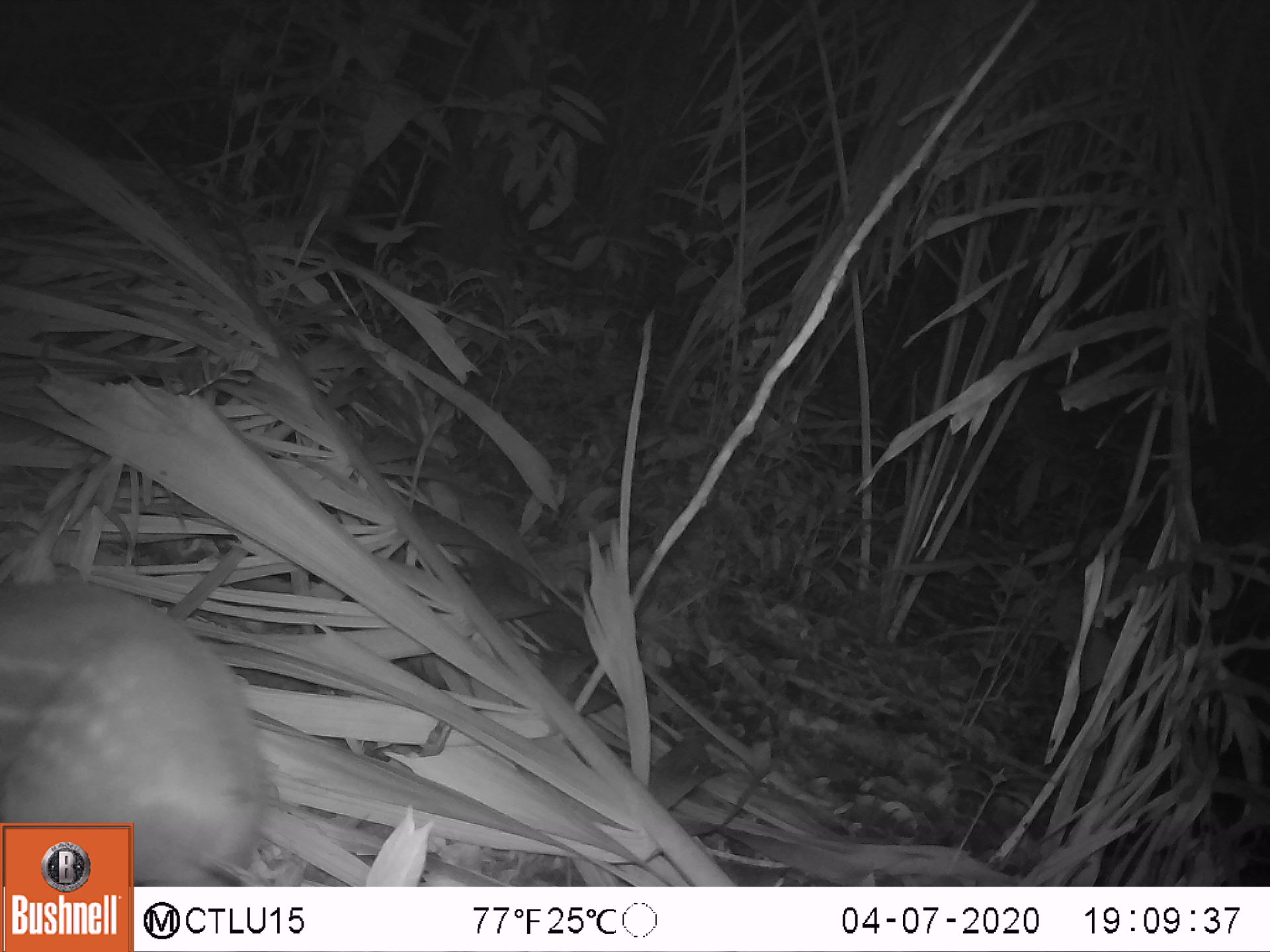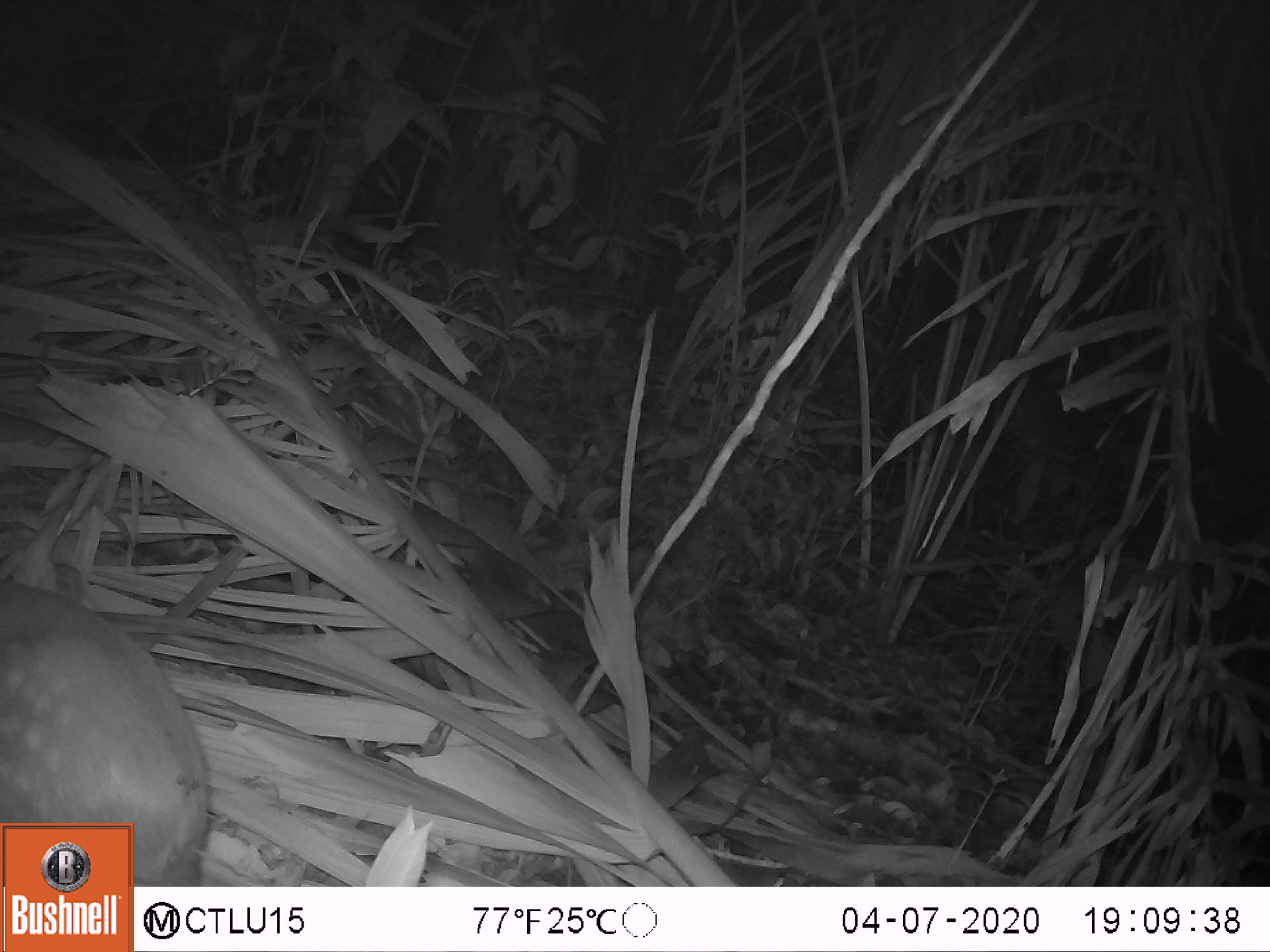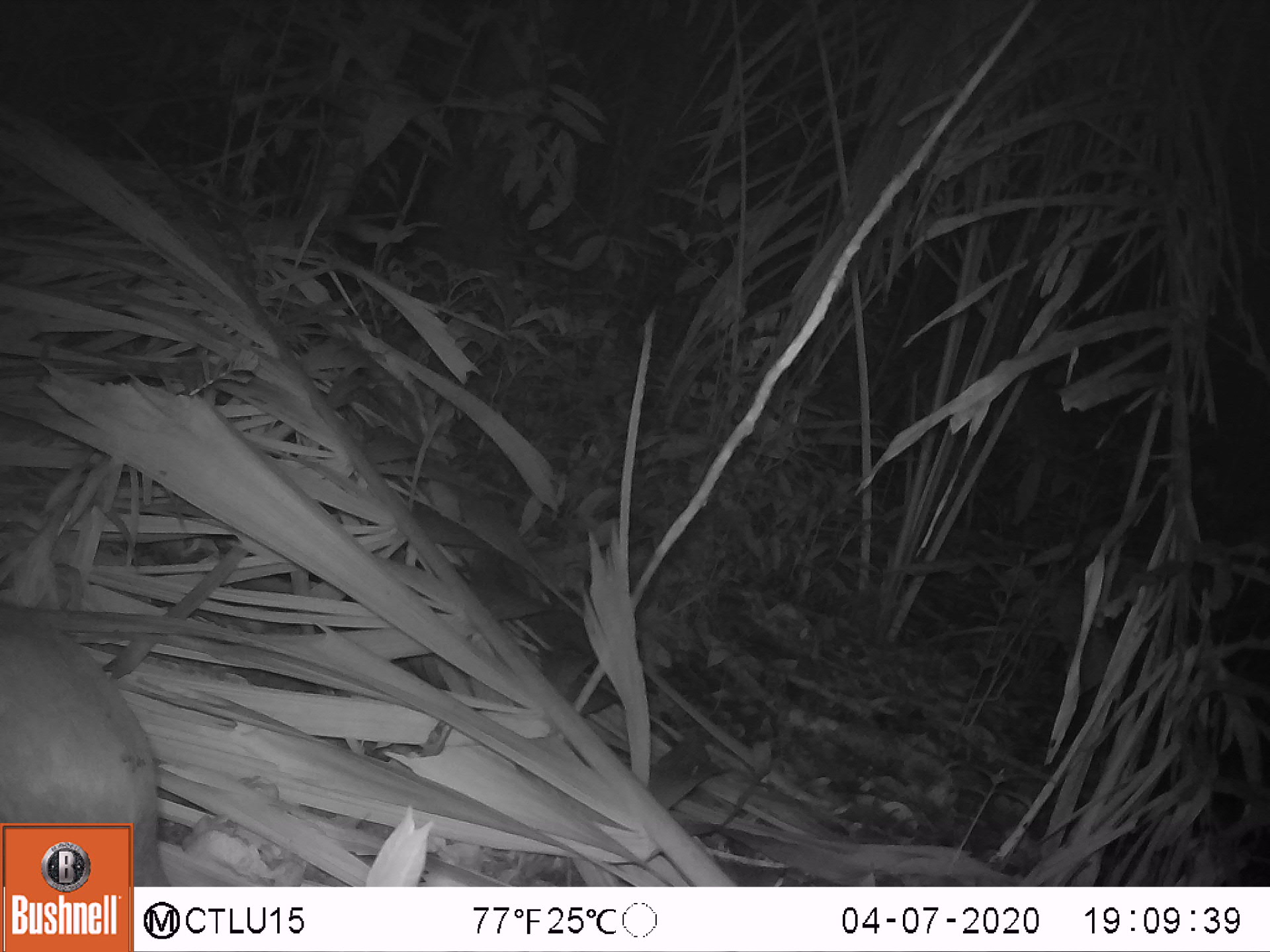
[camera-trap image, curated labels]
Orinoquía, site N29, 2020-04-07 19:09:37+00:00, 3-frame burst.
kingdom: Animalia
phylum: Chordata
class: Mammalia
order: Rodentia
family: Cuniculidae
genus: Cuniculus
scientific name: Cuniculus paca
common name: spotted paca